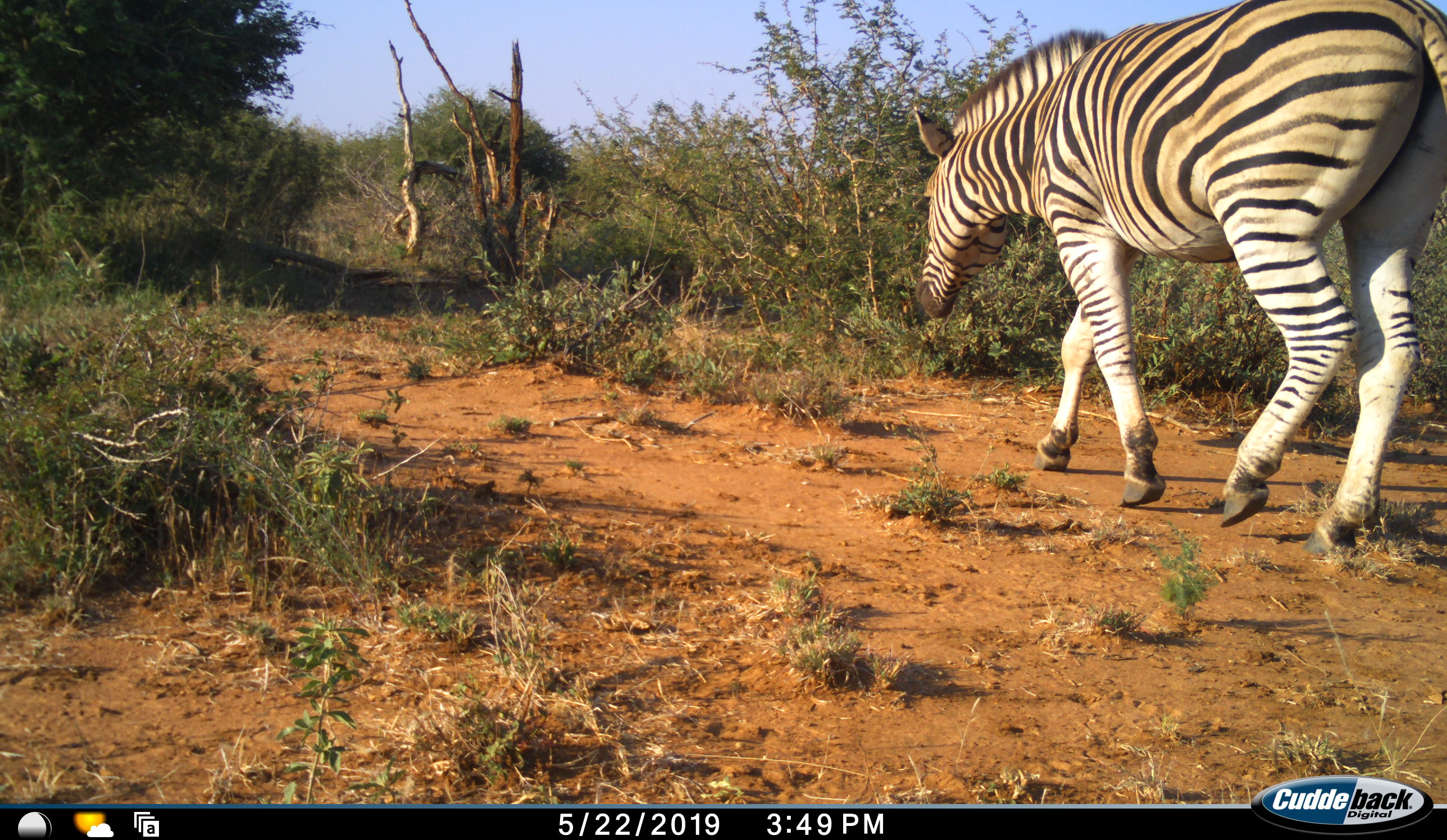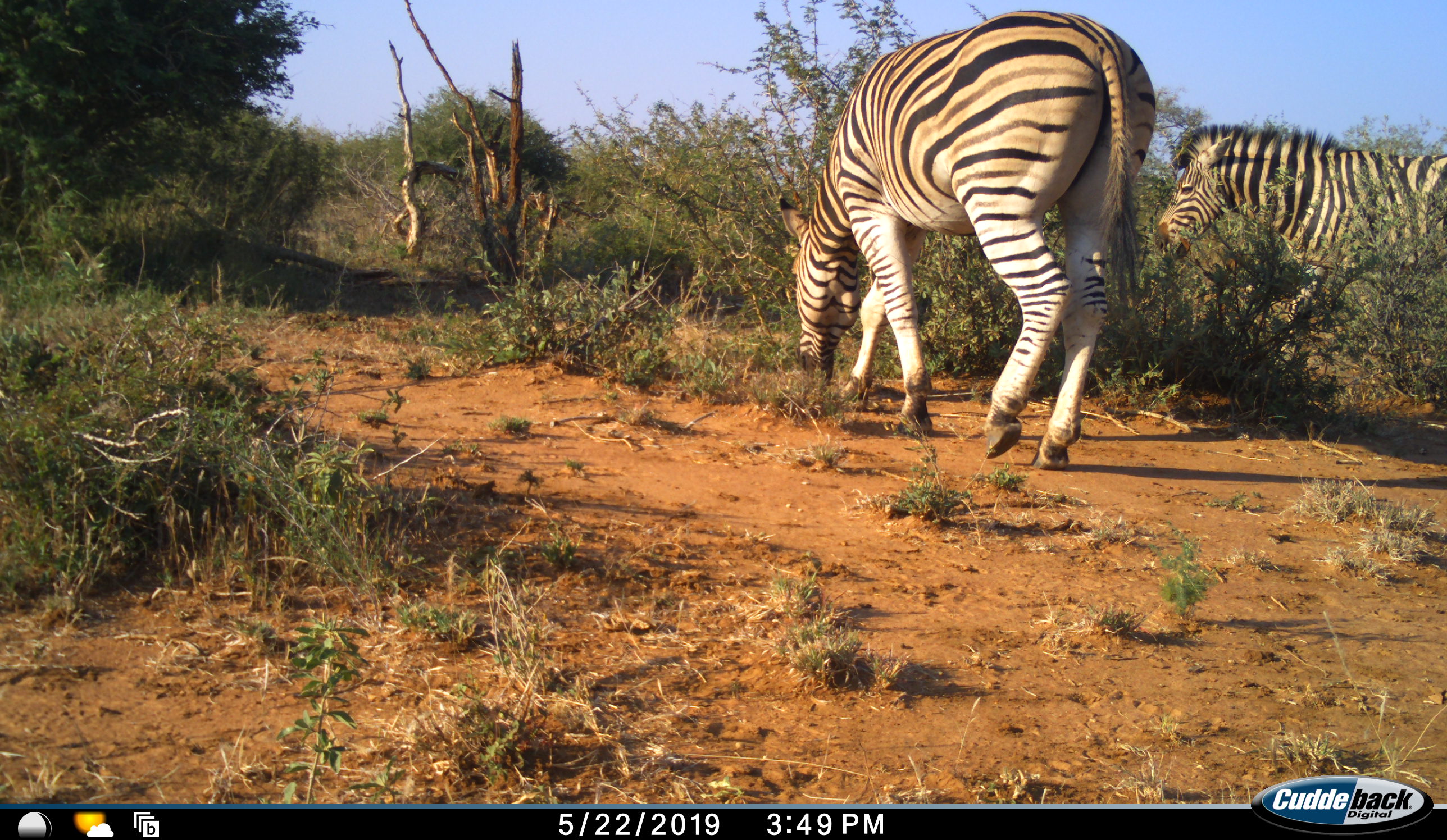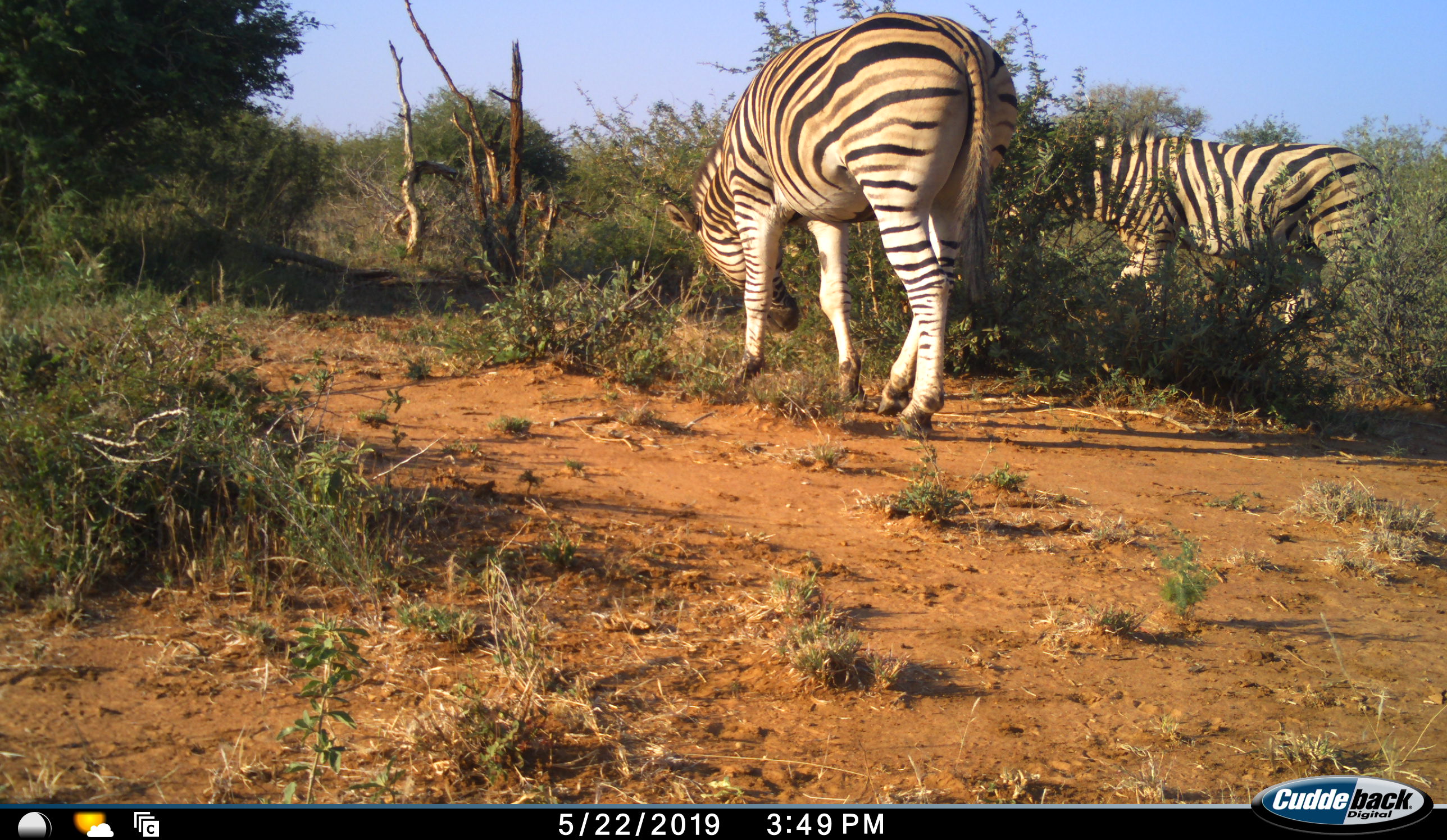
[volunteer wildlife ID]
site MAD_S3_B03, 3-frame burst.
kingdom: Animalia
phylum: Chordata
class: Mammalia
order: Perissodactyla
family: Equidae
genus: Equus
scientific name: Equus quagga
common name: plains zebra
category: zebraplains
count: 2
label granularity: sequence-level